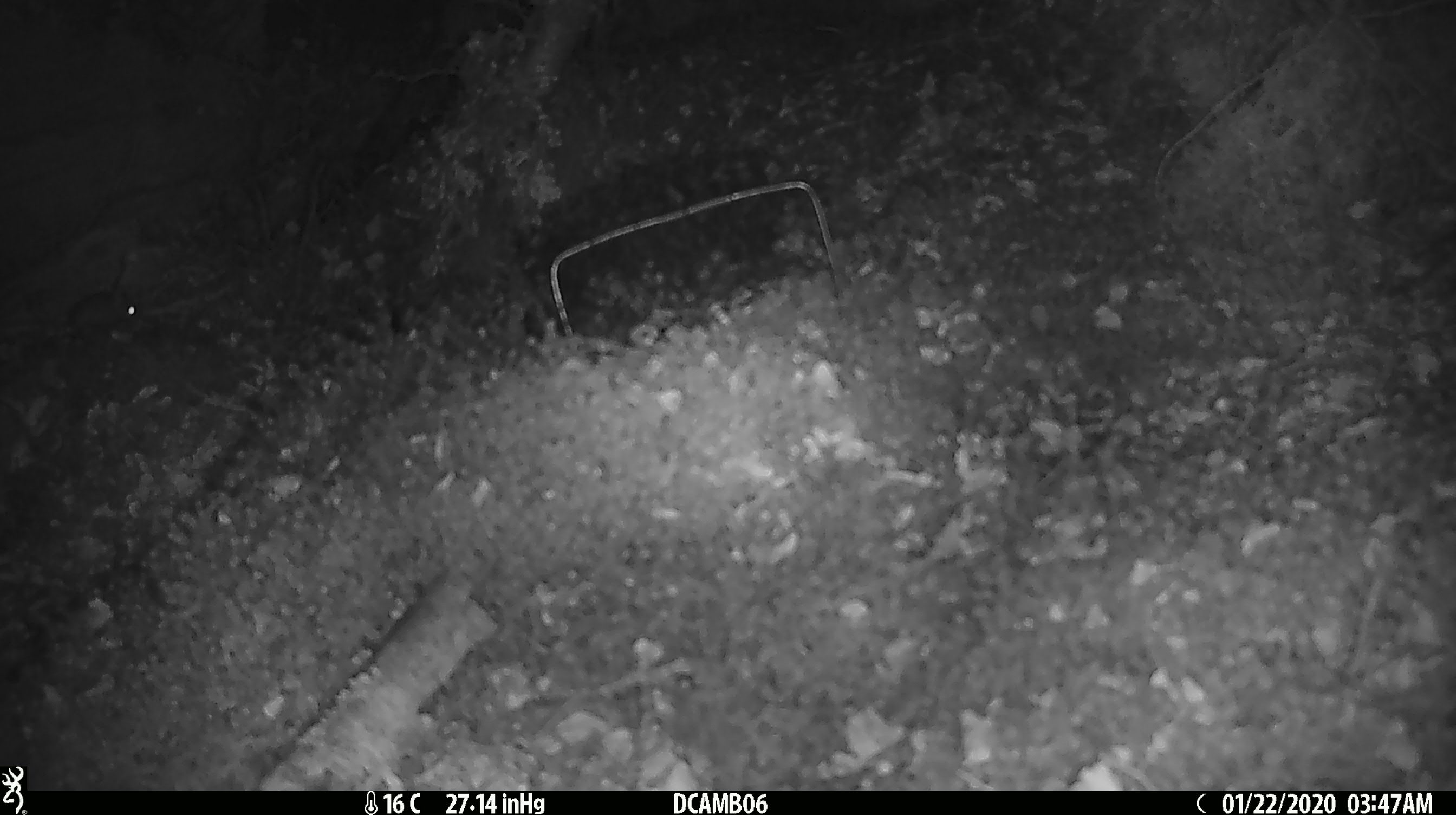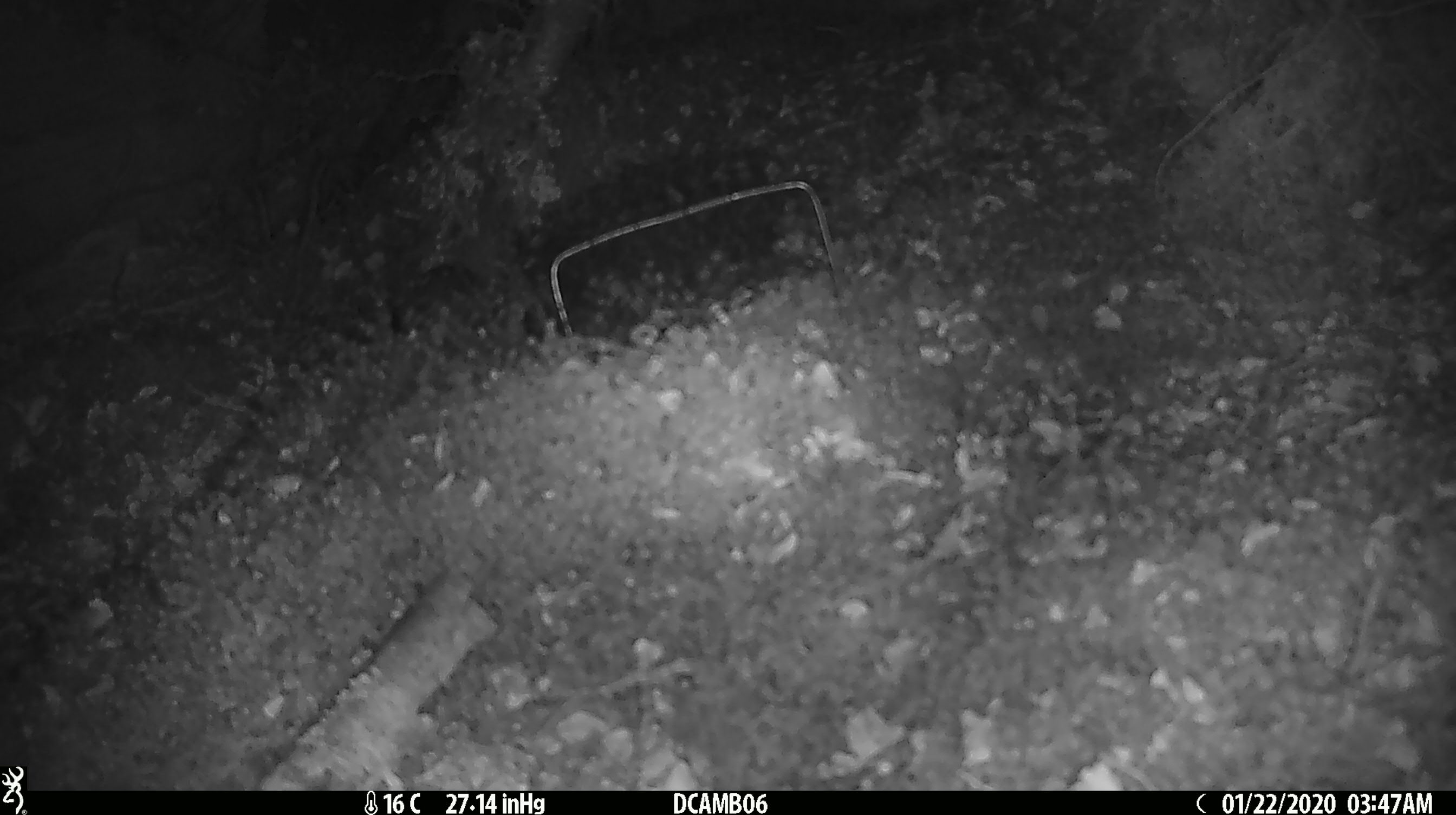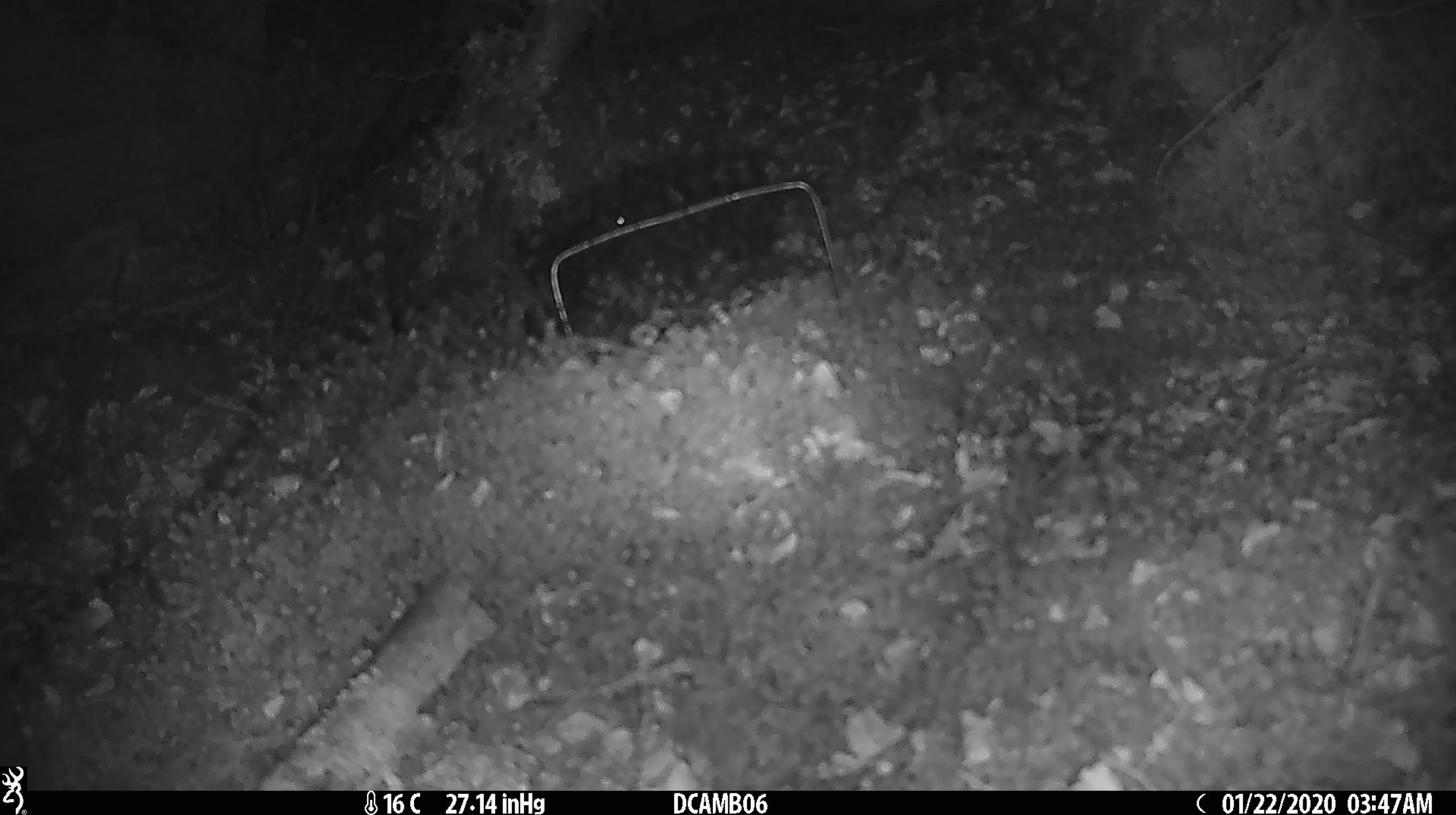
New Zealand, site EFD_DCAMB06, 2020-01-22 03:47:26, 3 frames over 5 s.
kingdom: Animalia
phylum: Chordata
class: Mammalia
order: Rodentia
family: Muridae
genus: Mus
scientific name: Mus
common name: mouse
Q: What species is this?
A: Mouse (Mus).